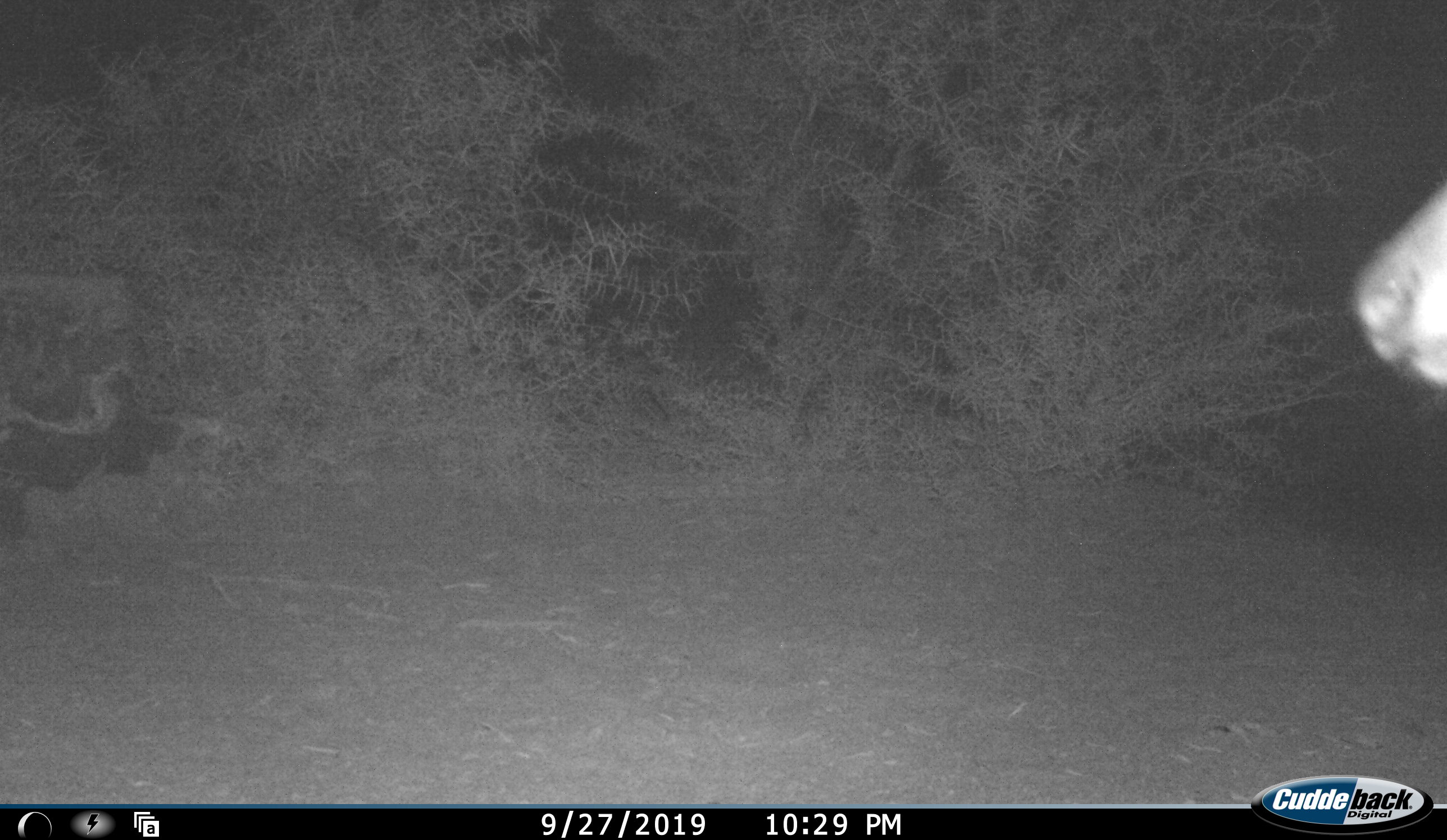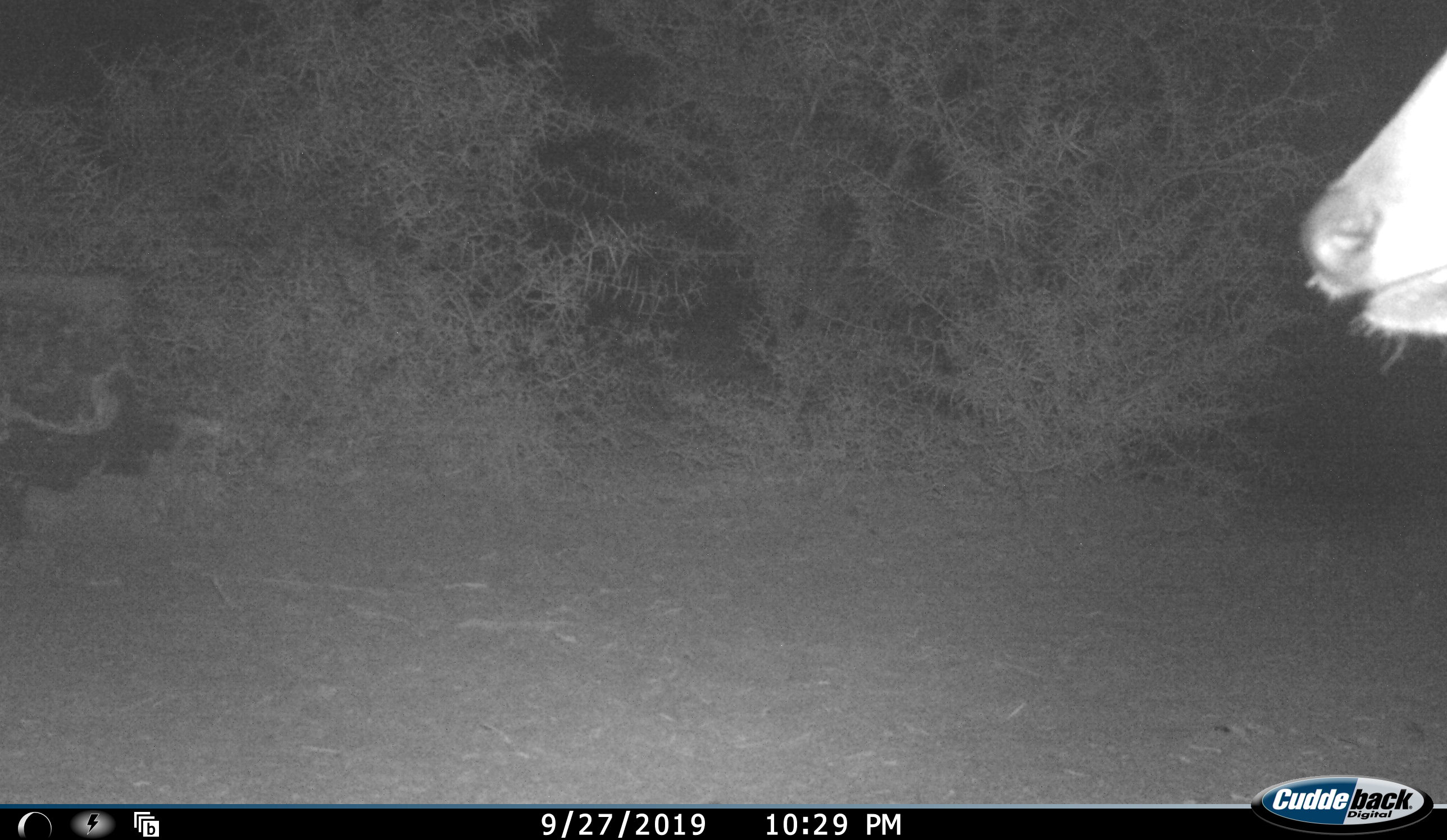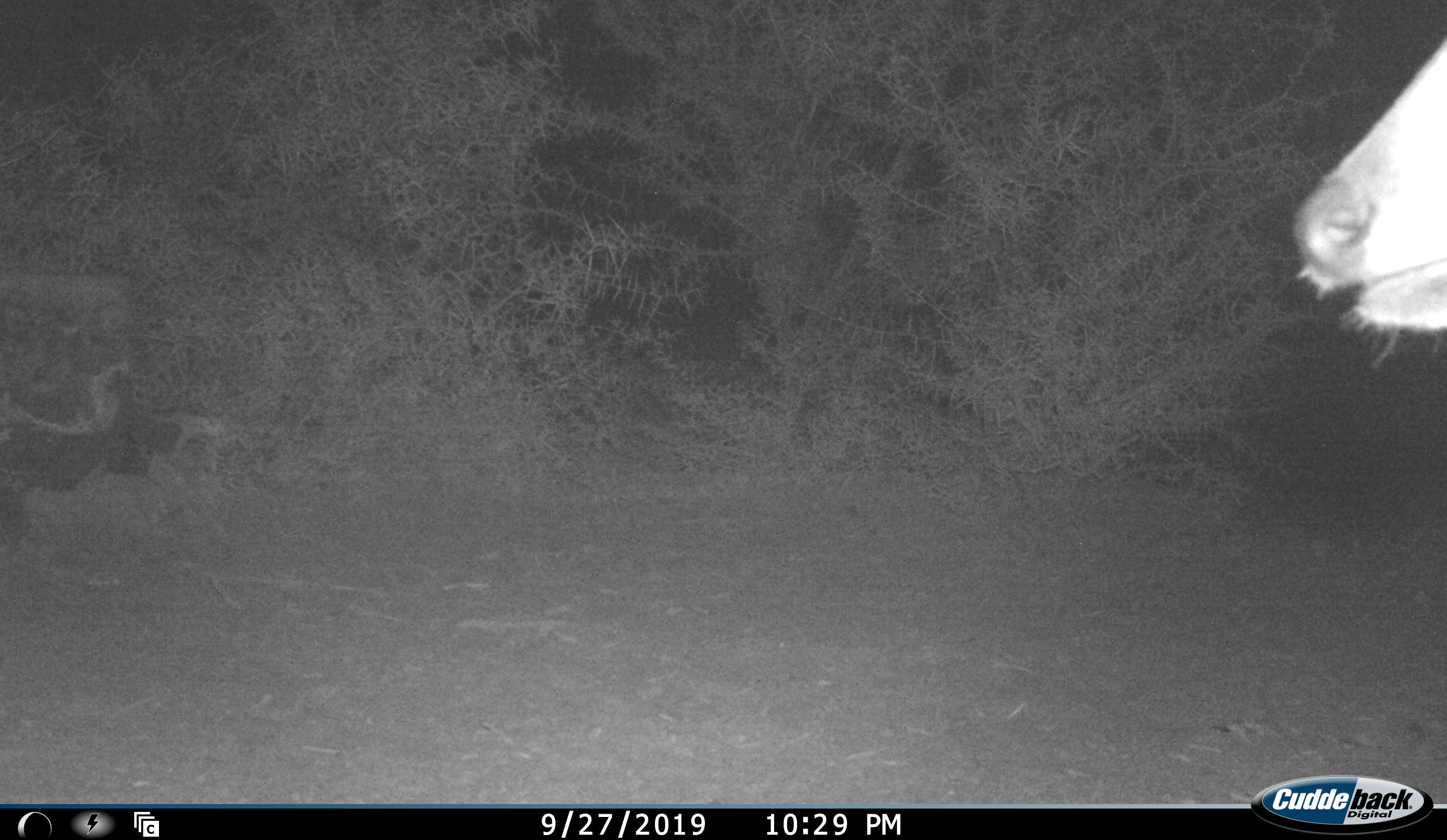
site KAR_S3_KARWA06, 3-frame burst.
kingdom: Animalia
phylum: Chordata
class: Mammalia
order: Artiodactyla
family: Bovidae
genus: Sylvicapra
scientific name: Sylvicapra grimmia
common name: common duiker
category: duikercommongrey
Duikercommongrey (common duiker) (Sylvicapra grimmia), count 1. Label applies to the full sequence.